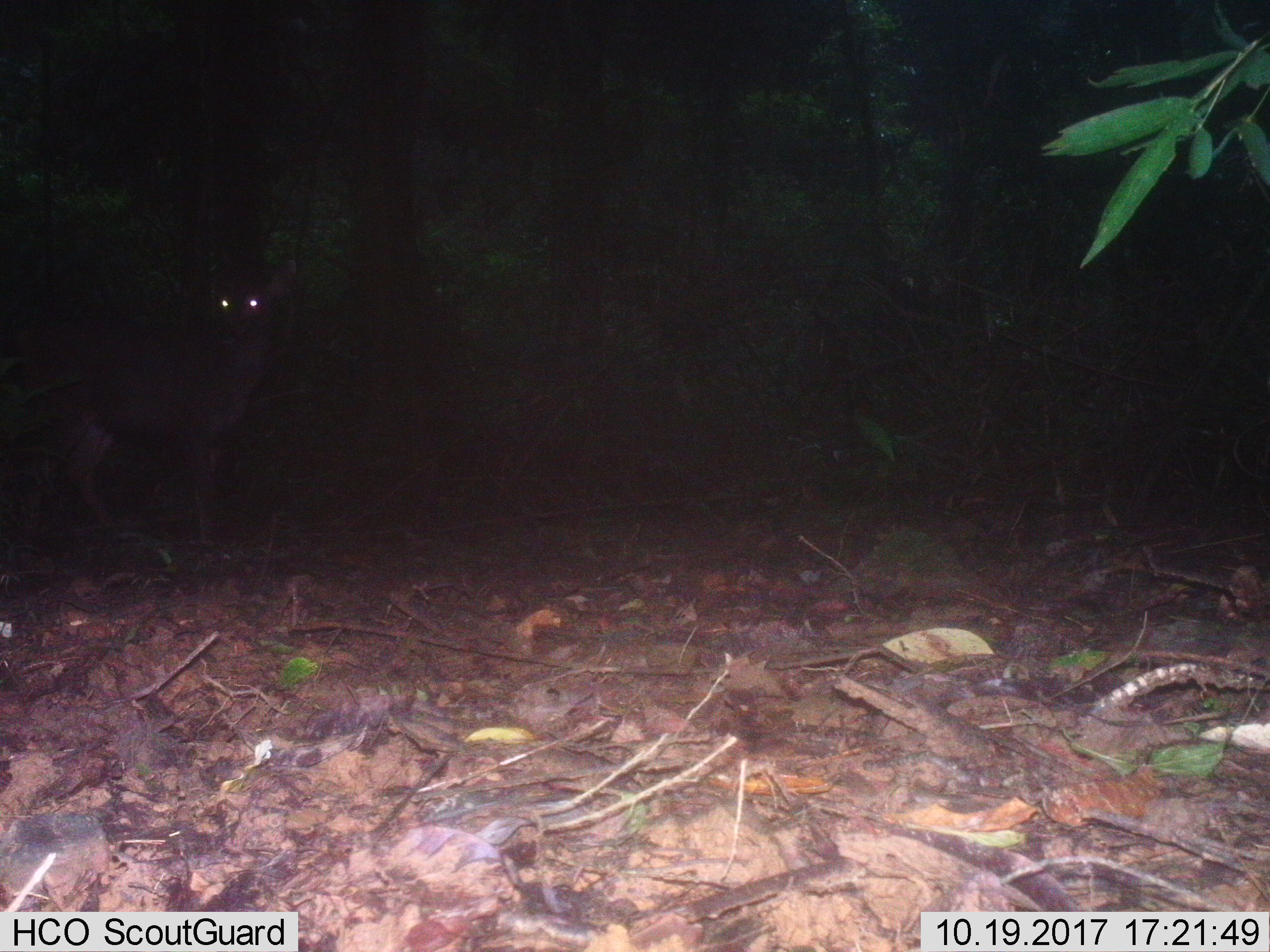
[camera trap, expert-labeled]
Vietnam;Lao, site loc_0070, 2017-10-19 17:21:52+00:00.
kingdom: Animalia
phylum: Chordata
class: Mammalia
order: Artiodactyla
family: Cervidae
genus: Rusa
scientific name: Rusa unicolor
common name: sambar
Sambar (Rusa unicolor). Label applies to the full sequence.